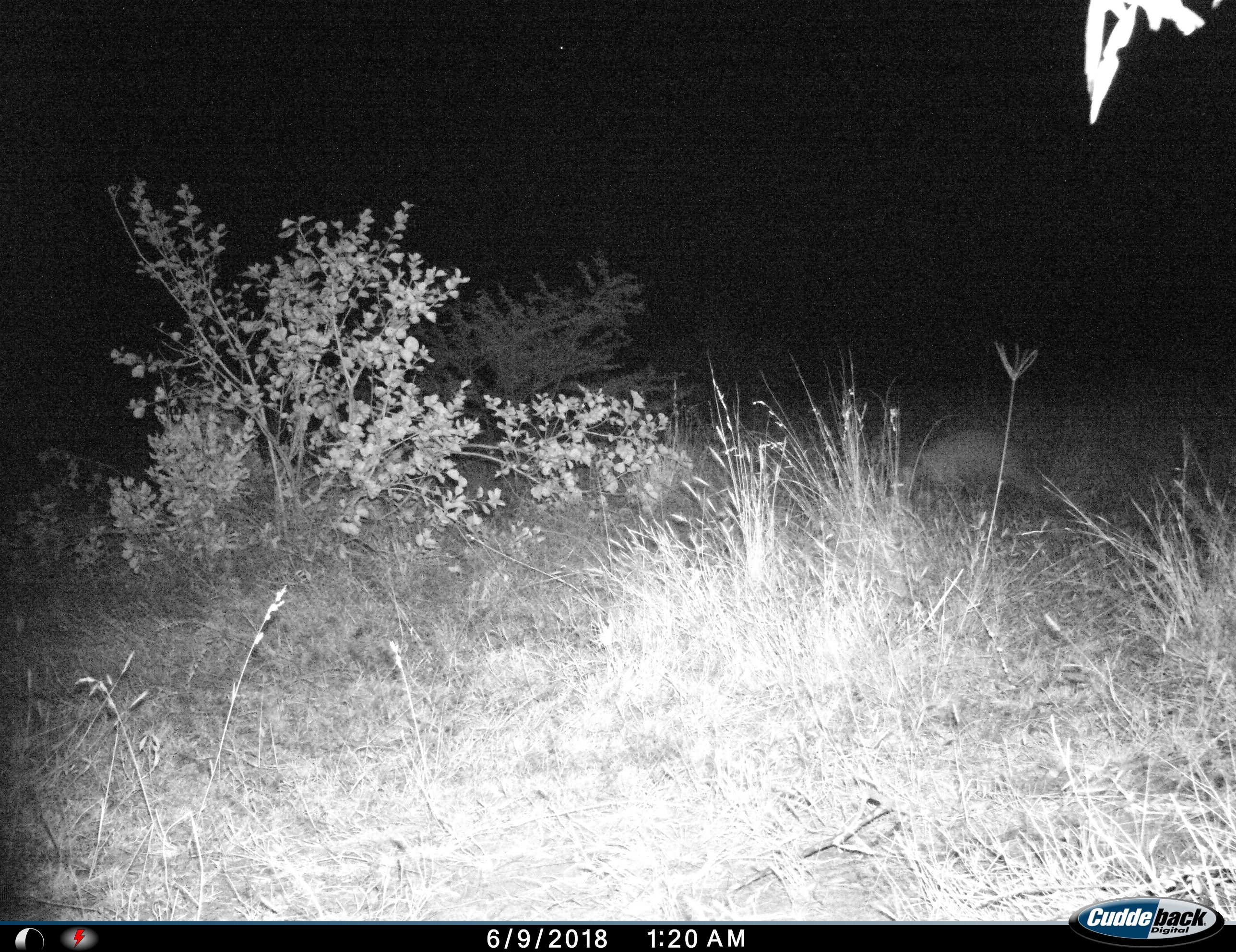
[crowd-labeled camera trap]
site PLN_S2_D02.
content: unidentified animal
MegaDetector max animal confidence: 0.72